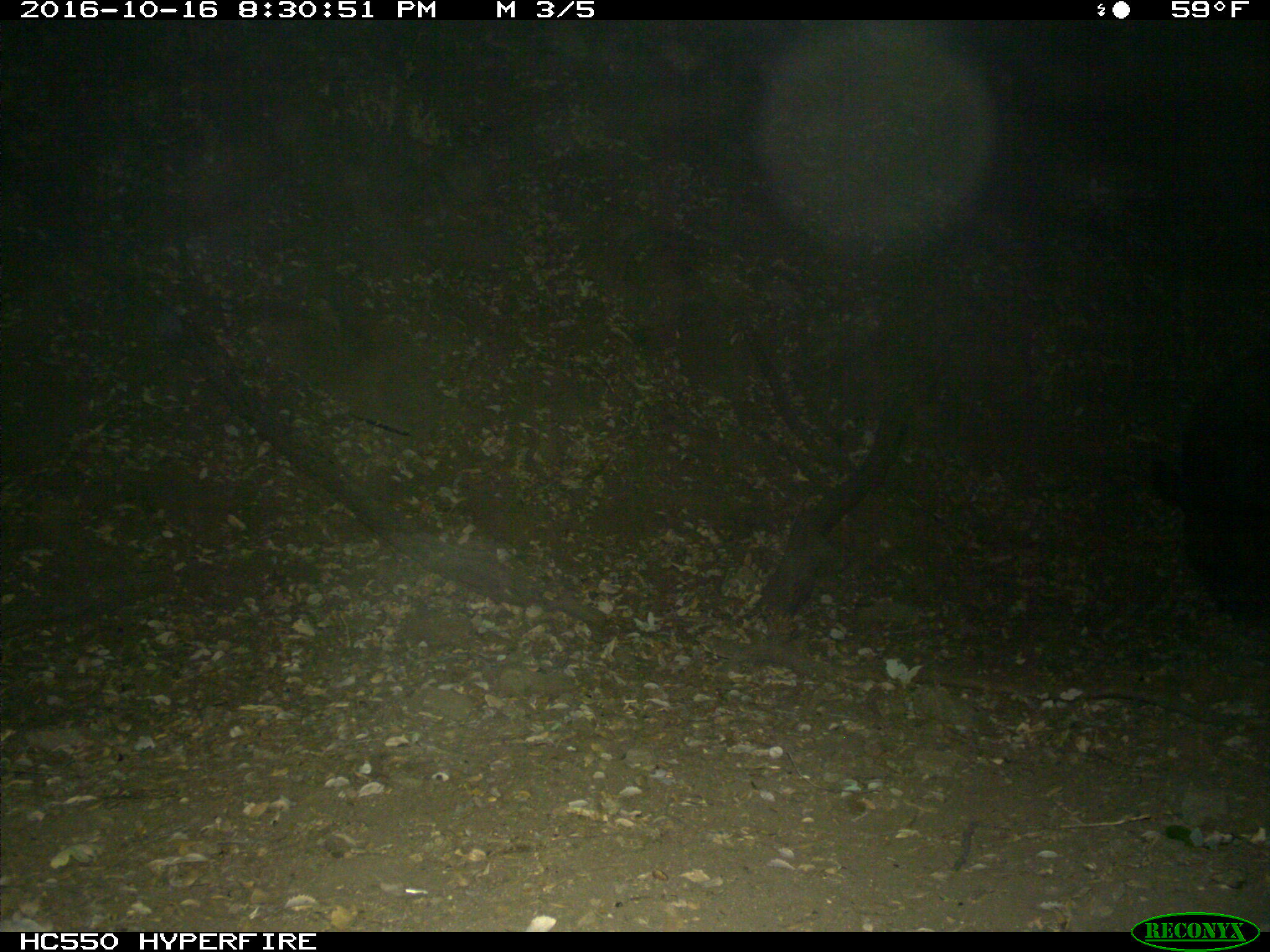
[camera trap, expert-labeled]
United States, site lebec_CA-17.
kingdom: Animalia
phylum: Chordata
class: Mammalia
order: Artiodactyla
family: Suidae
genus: Sus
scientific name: Sus scrofa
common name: wild boar